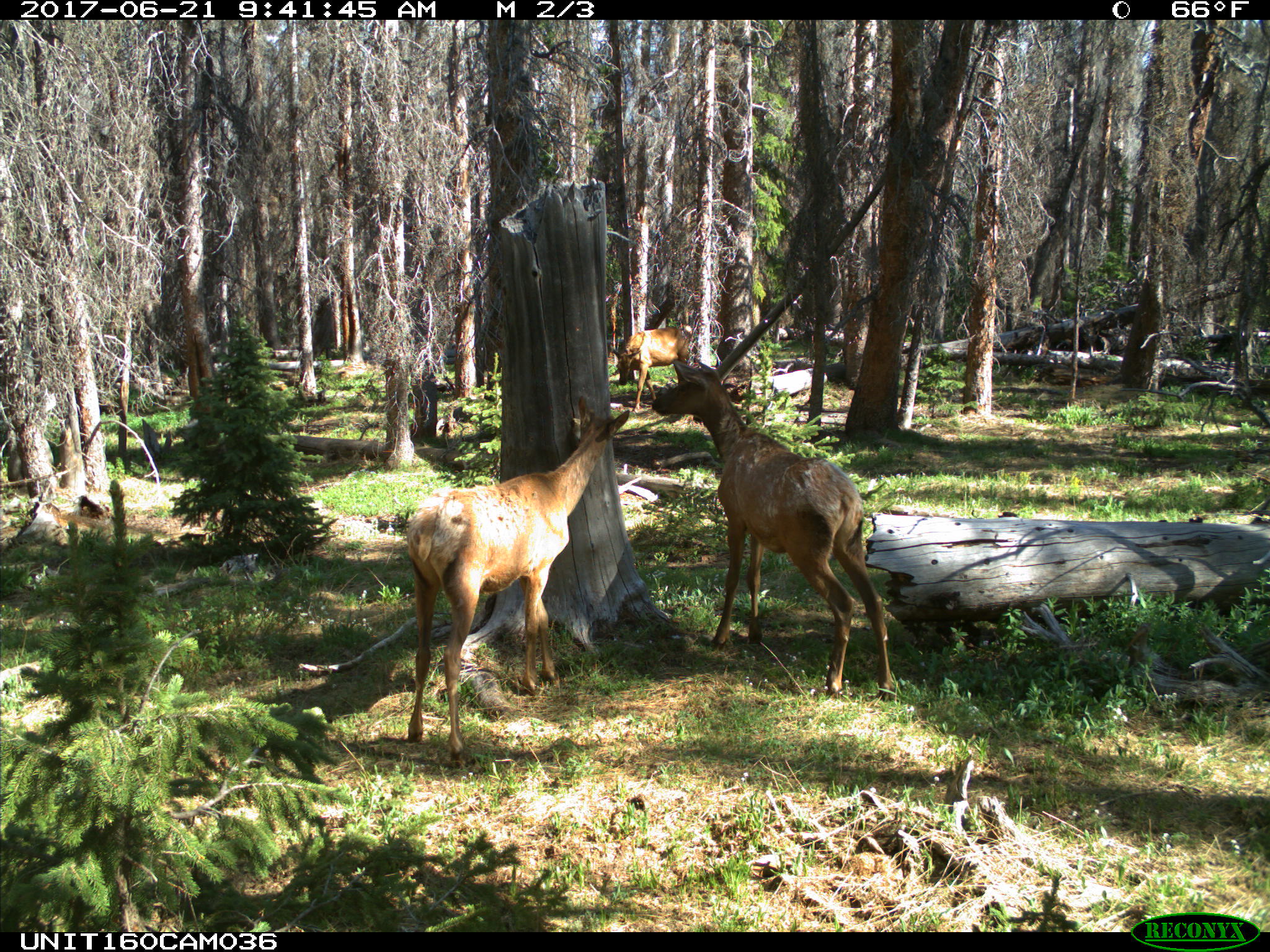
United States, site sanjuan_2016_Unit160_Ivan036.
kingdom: Animalia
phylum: Chordata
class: Mammalia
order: Artiodactyla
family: Cervidae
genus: Cervus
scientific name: Cervus elaphus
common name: red deer